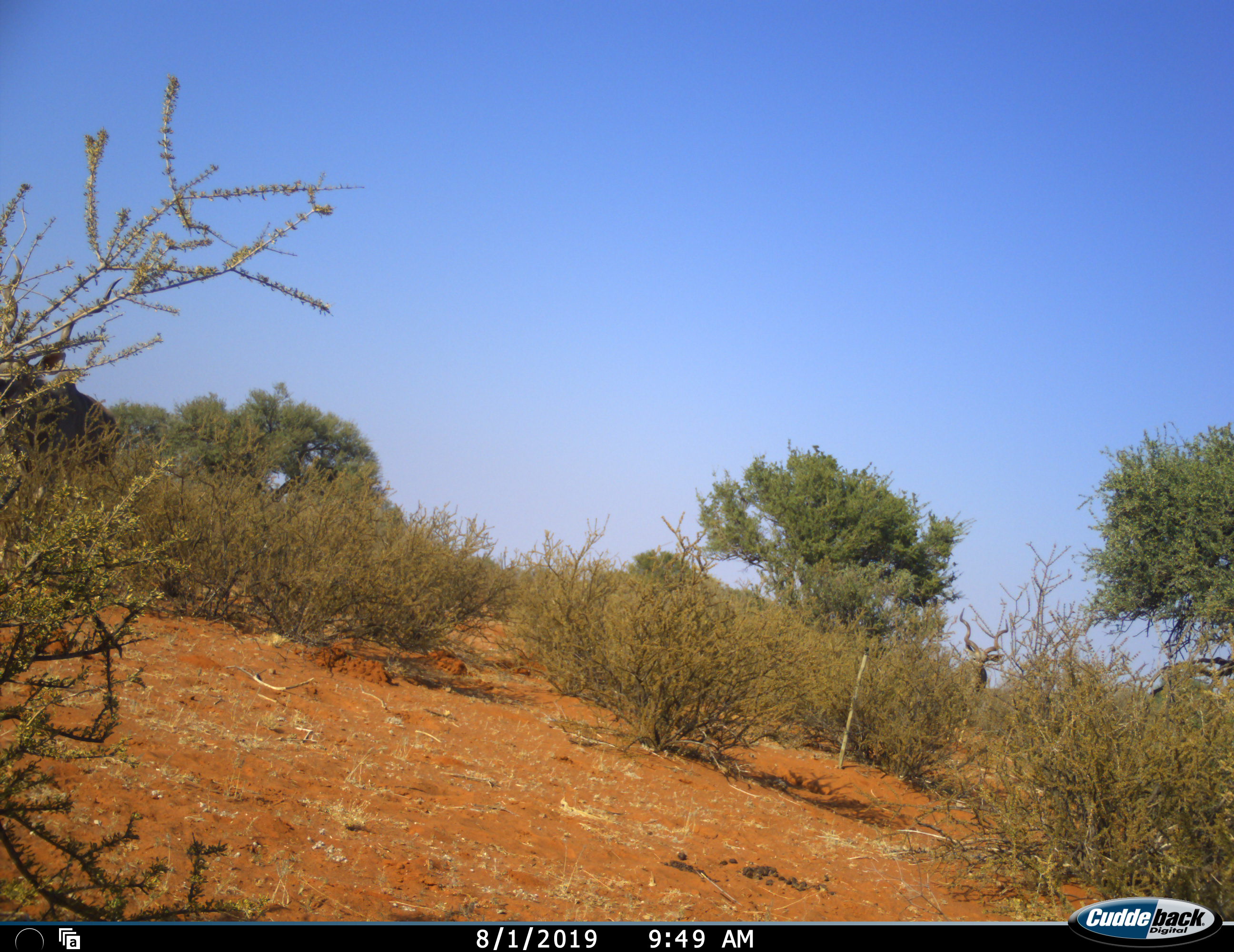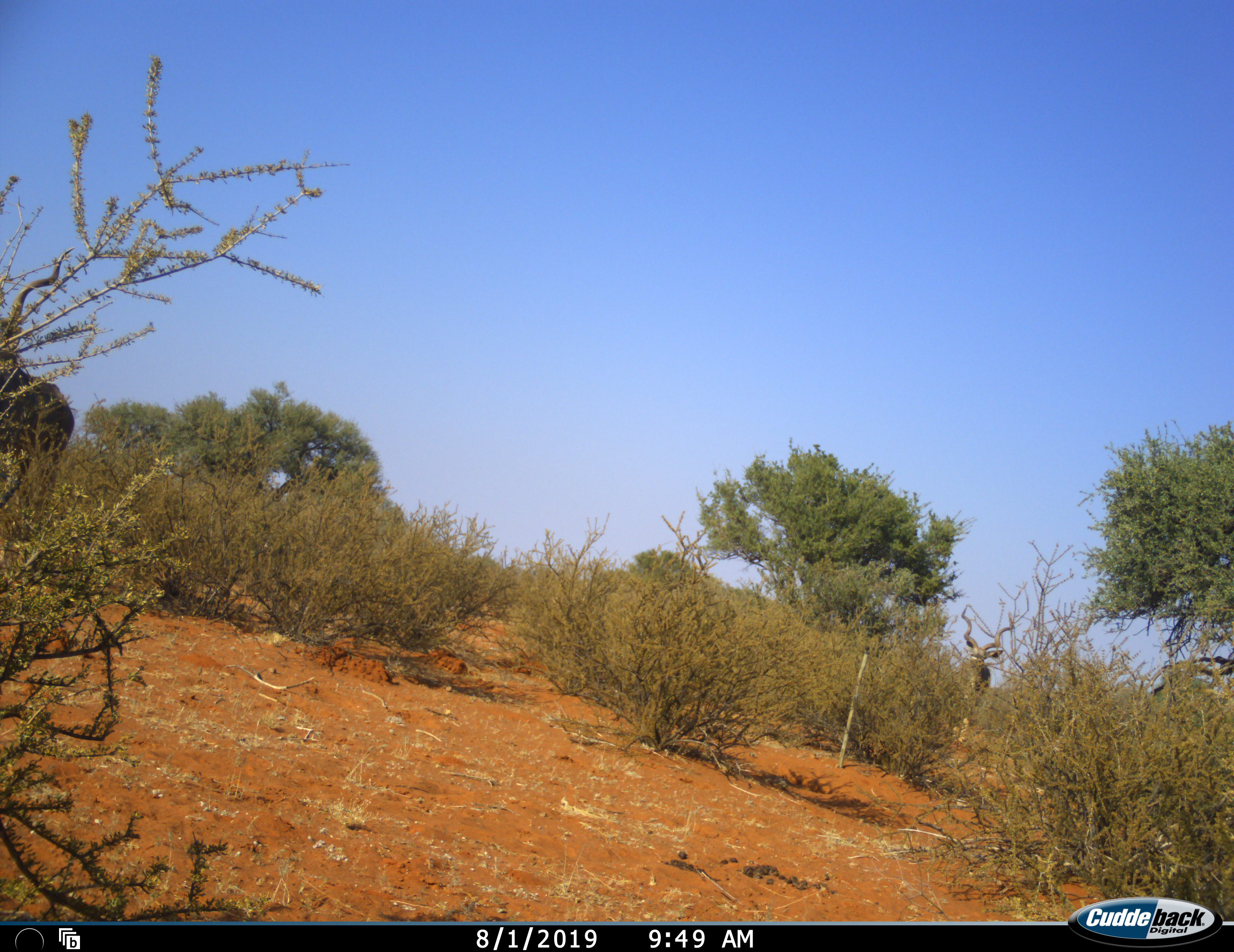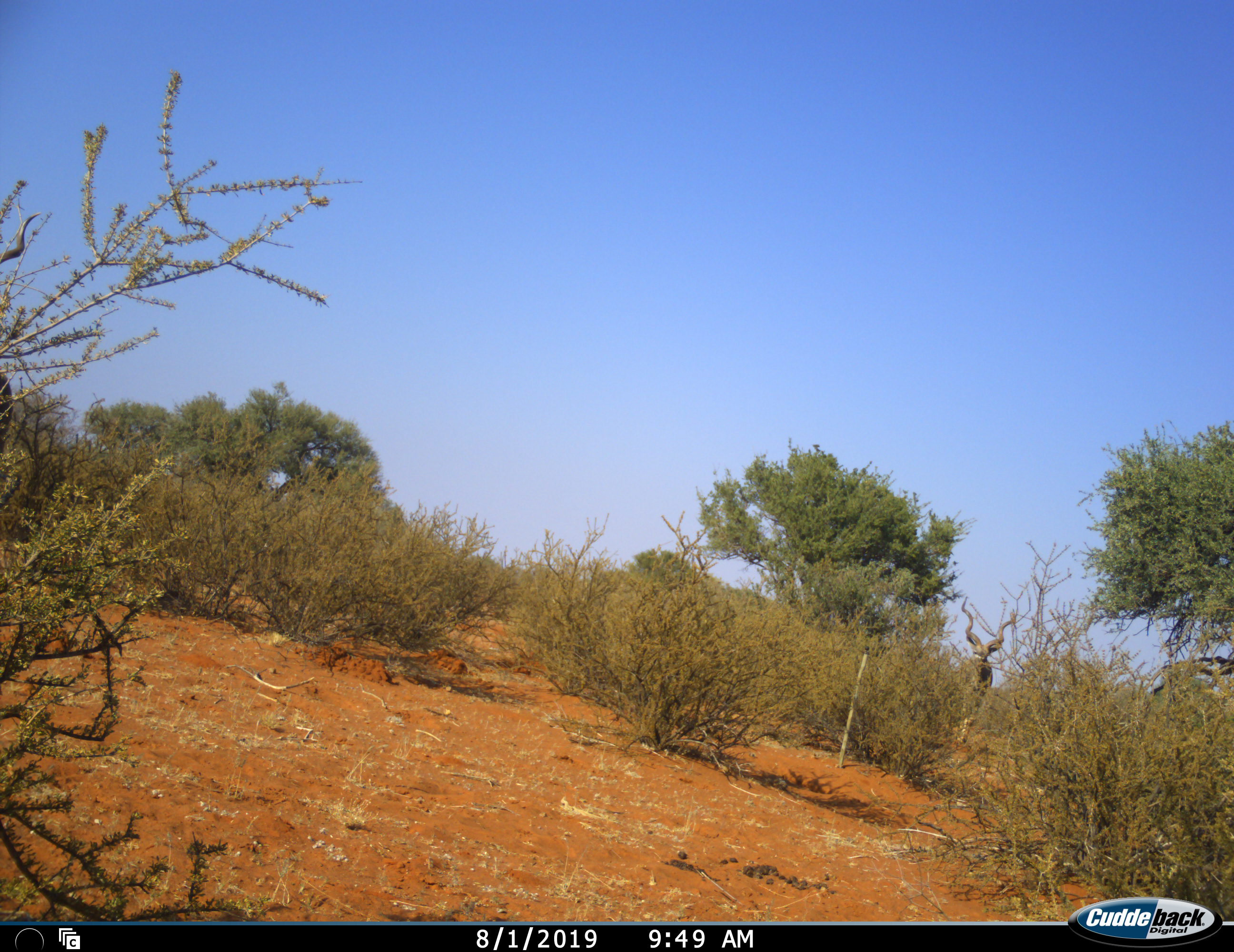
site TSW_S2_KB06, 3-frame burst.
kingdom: Animalia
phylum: Chordata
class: Mammalia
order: Artiodactyla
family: Bovidae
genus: Tragelaphus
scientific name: Tragelaphus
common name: kudu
Kudu (Tragelaphus), count 2. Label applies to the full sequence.